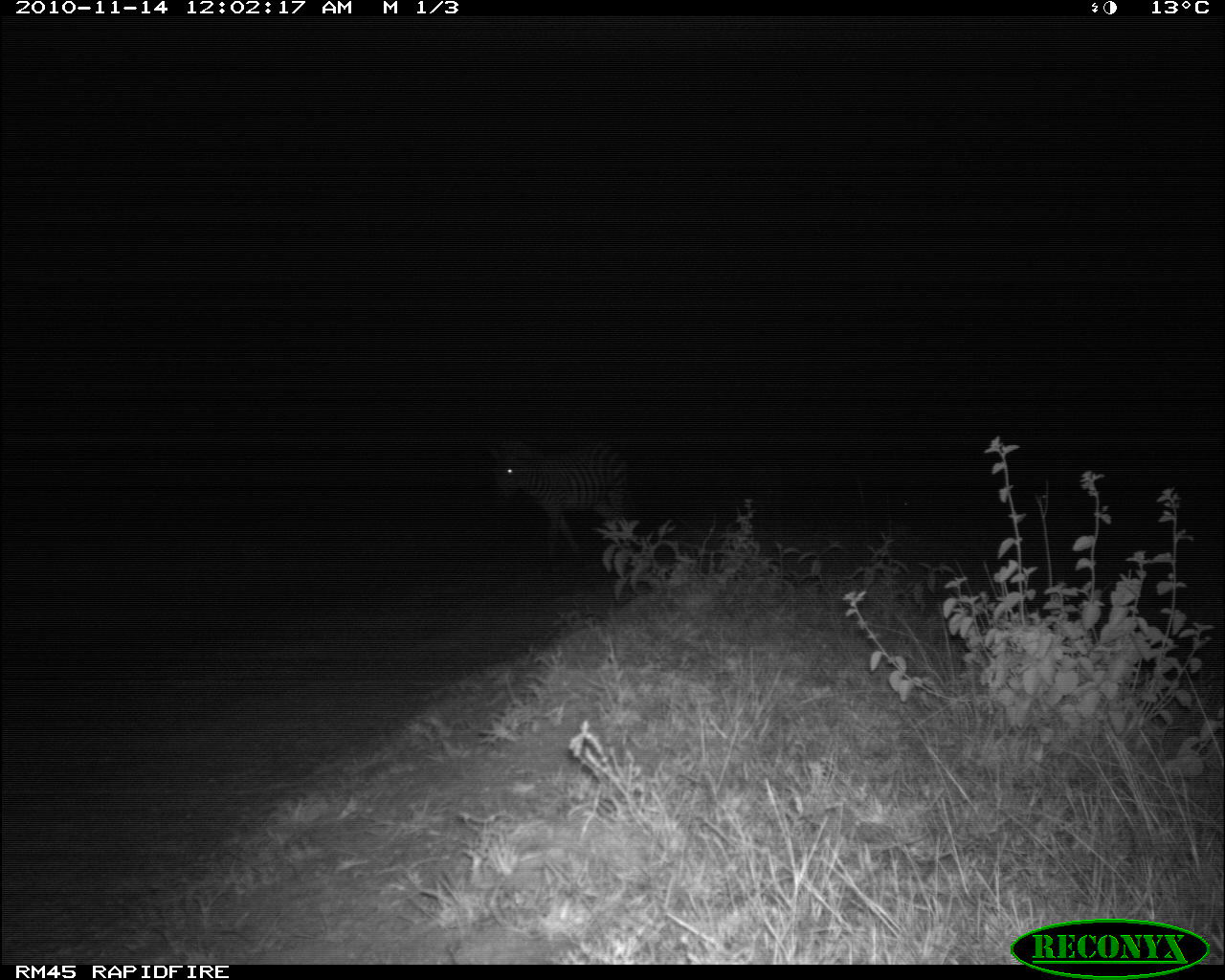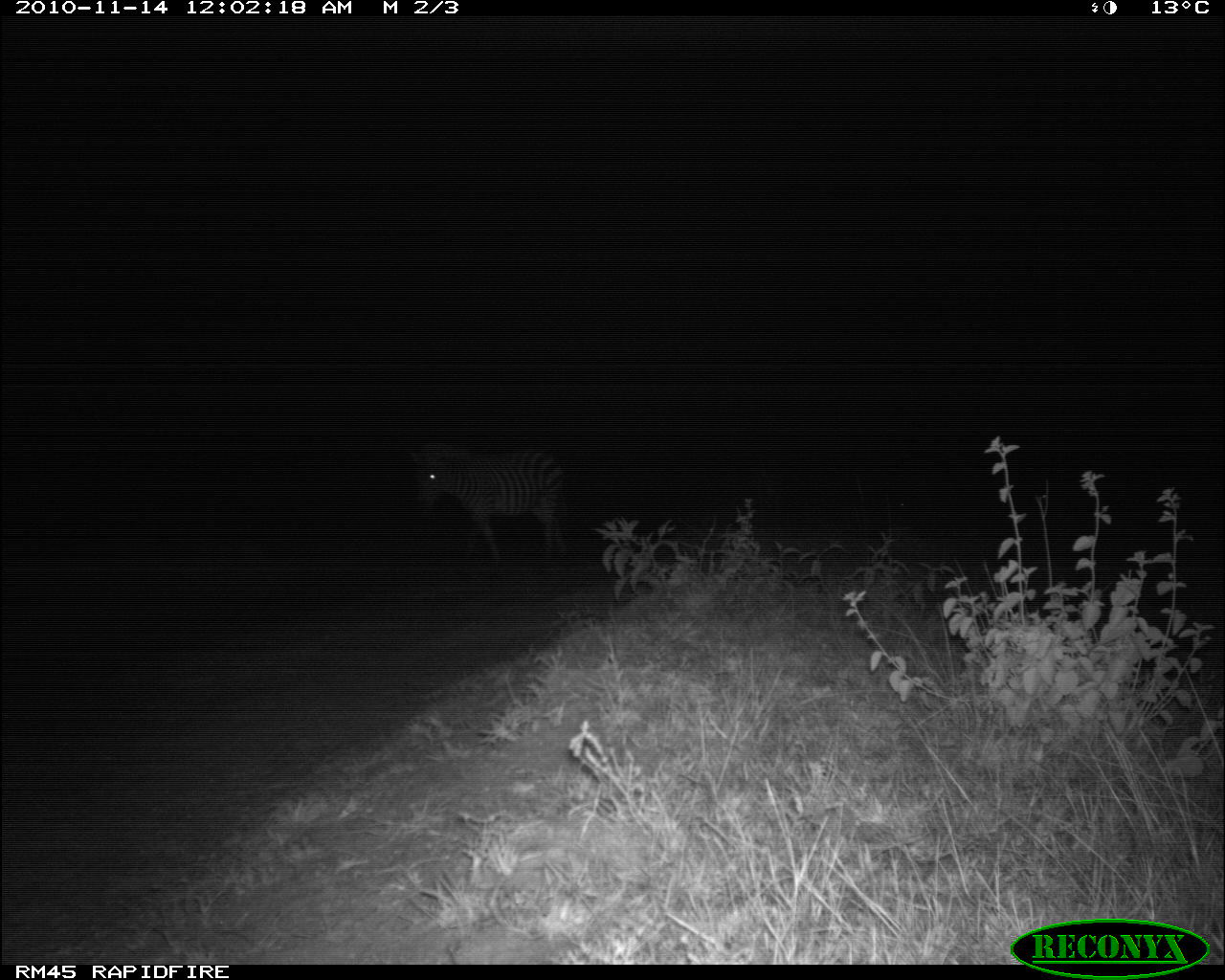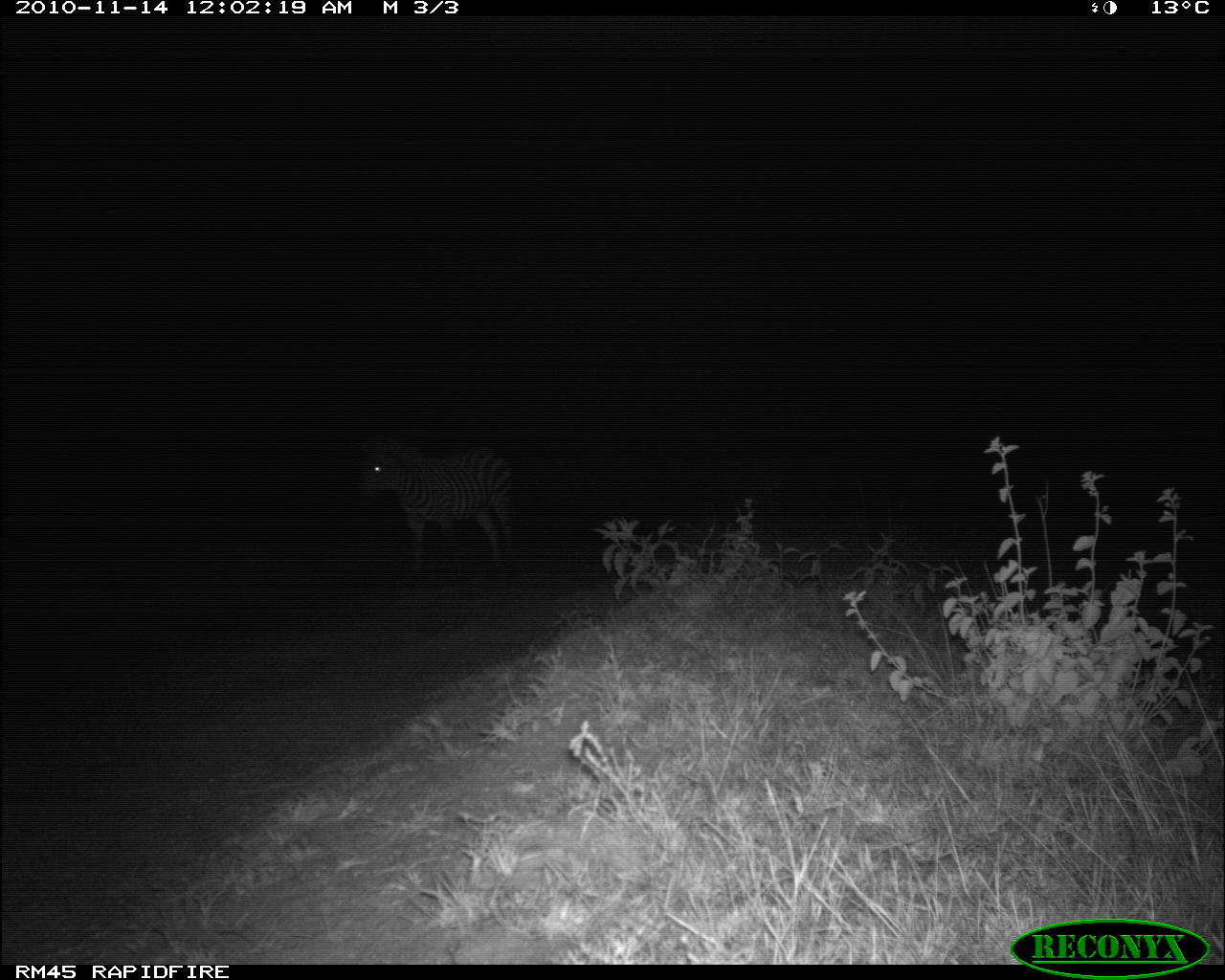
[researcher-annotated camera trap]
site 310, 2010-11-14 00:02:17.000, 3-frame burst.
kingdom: Animalia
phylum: Chordata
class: Mammalia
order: Perissodactyla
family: Equidae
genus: Equus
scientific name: Equus quagga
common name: plains zebra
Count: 1.